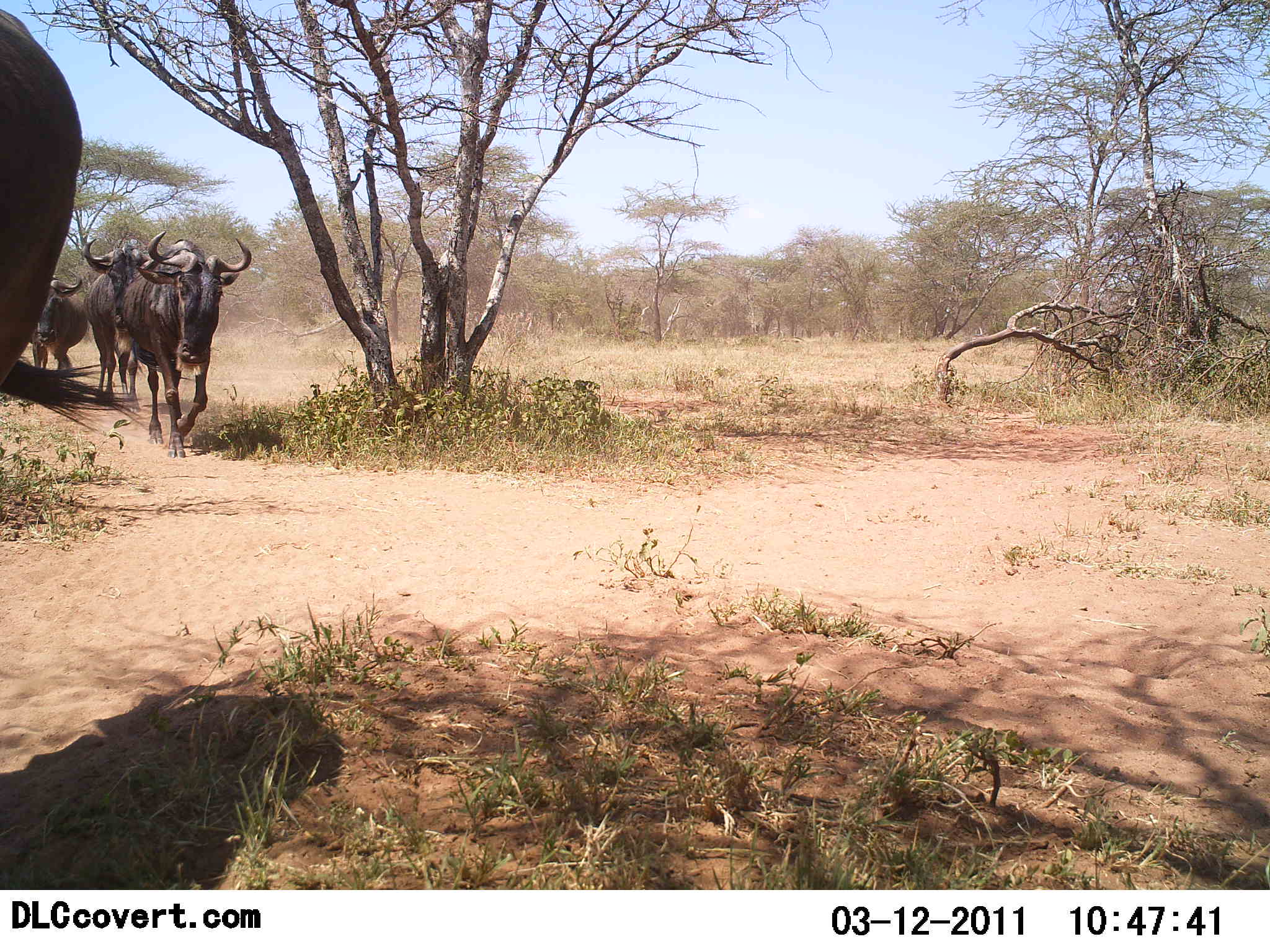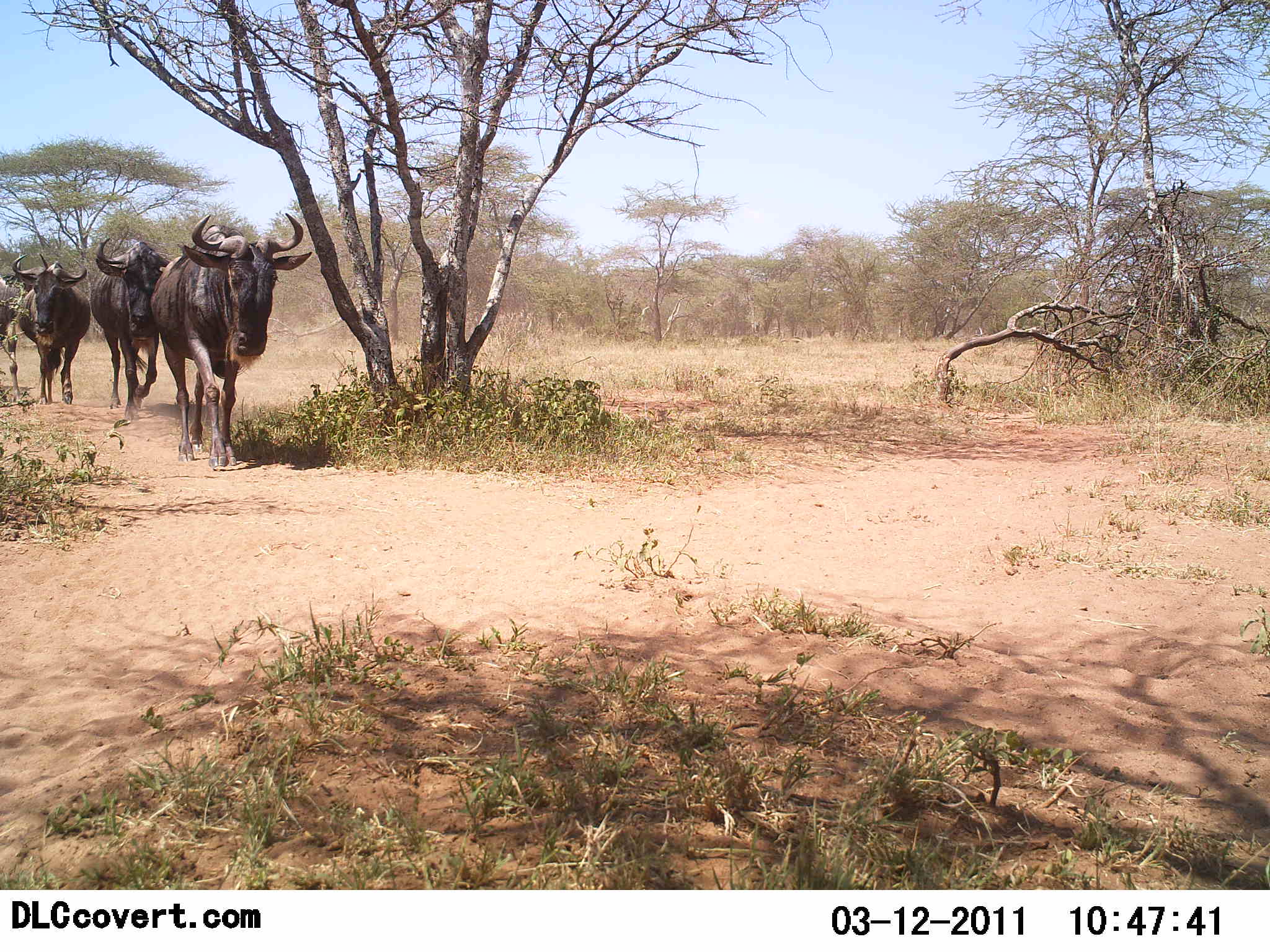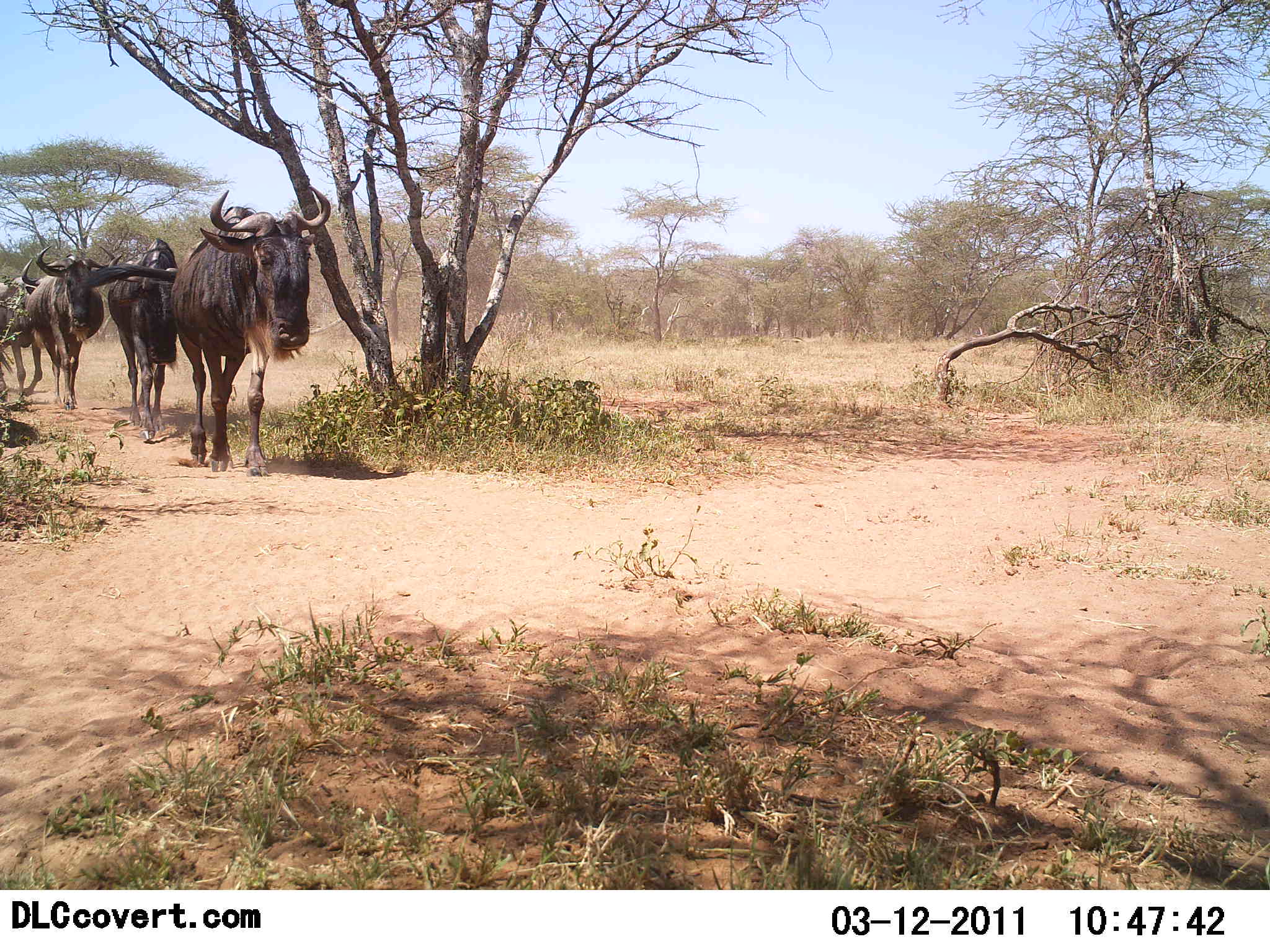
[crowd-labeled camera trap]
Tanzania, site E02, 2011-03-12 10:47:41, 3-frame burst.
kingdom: Animalia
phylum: Chordata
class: Mammalia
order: Artiodactyla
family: Bovidae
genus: Connochaetes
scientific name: Connochaetes taurinus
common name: blue wildebeest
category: wildebeest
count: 5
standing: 14%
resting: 0%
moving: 100%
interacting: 0%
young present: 0%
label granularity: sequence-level